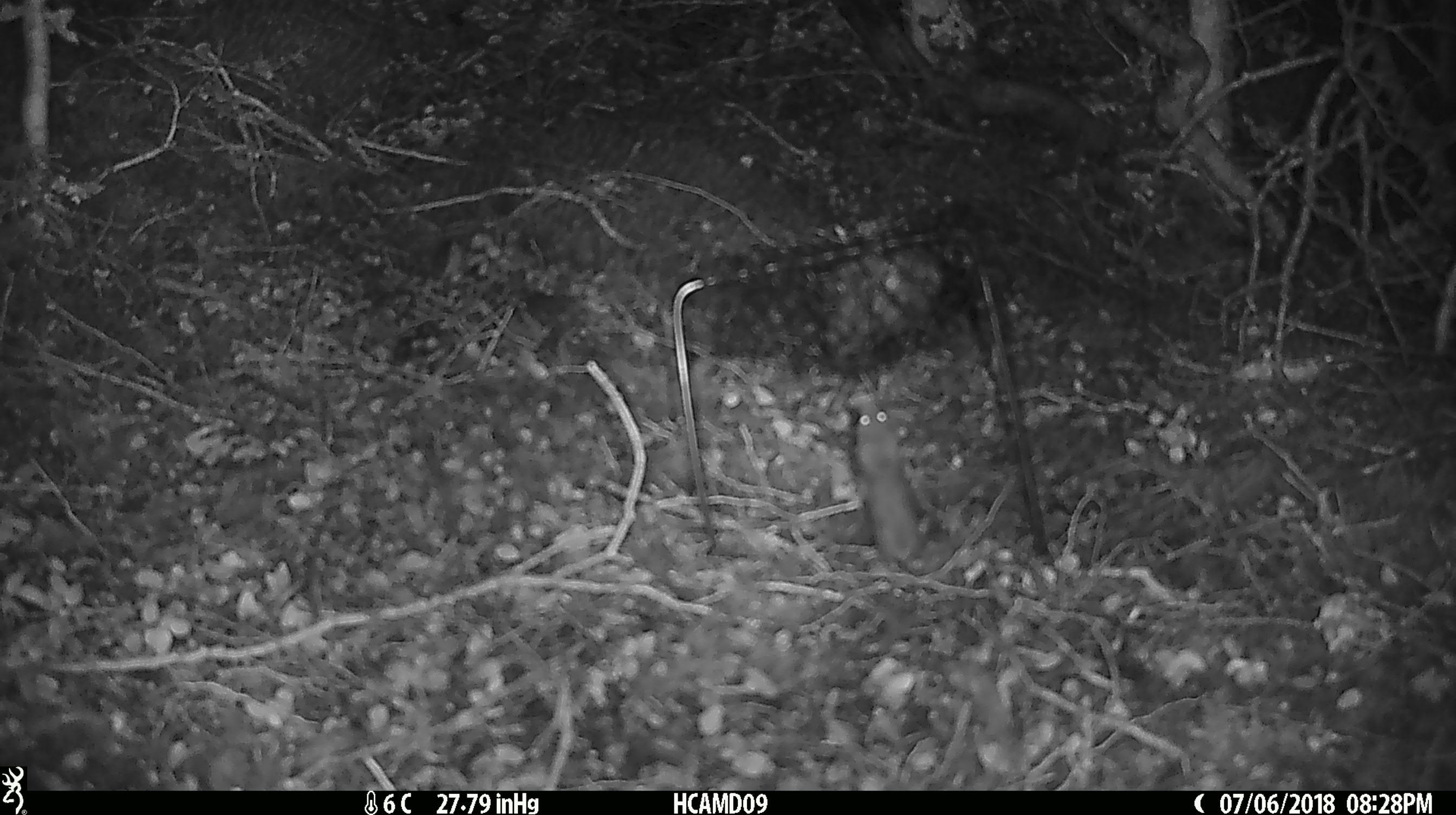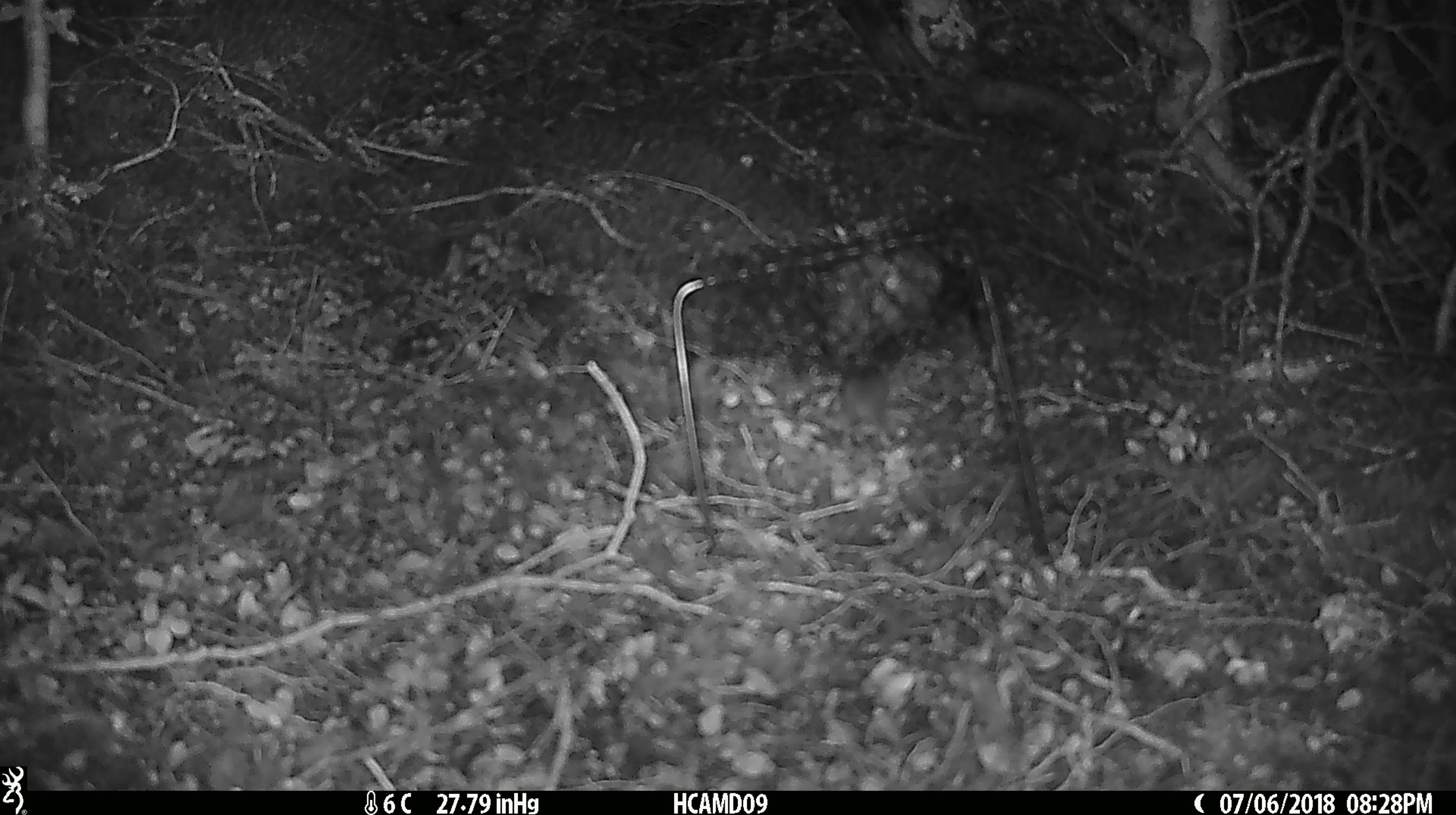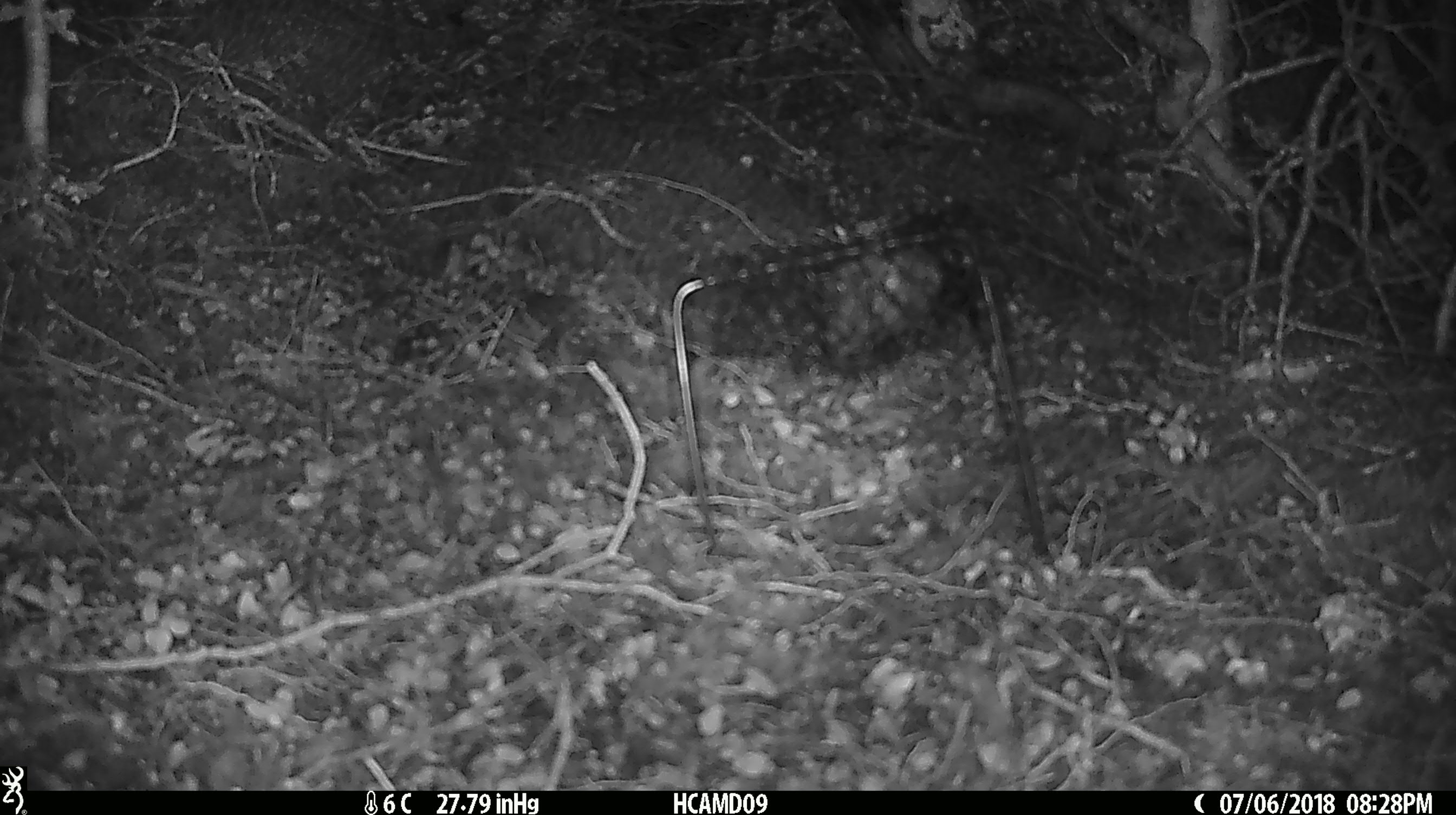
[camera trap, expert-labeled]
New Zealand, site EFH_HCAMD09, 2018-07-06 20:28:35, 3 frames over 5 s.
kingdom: Animalia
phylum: Chordata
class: Mammalia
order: Rodentia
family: Muridae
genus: Mus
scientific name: Mus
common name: mouse